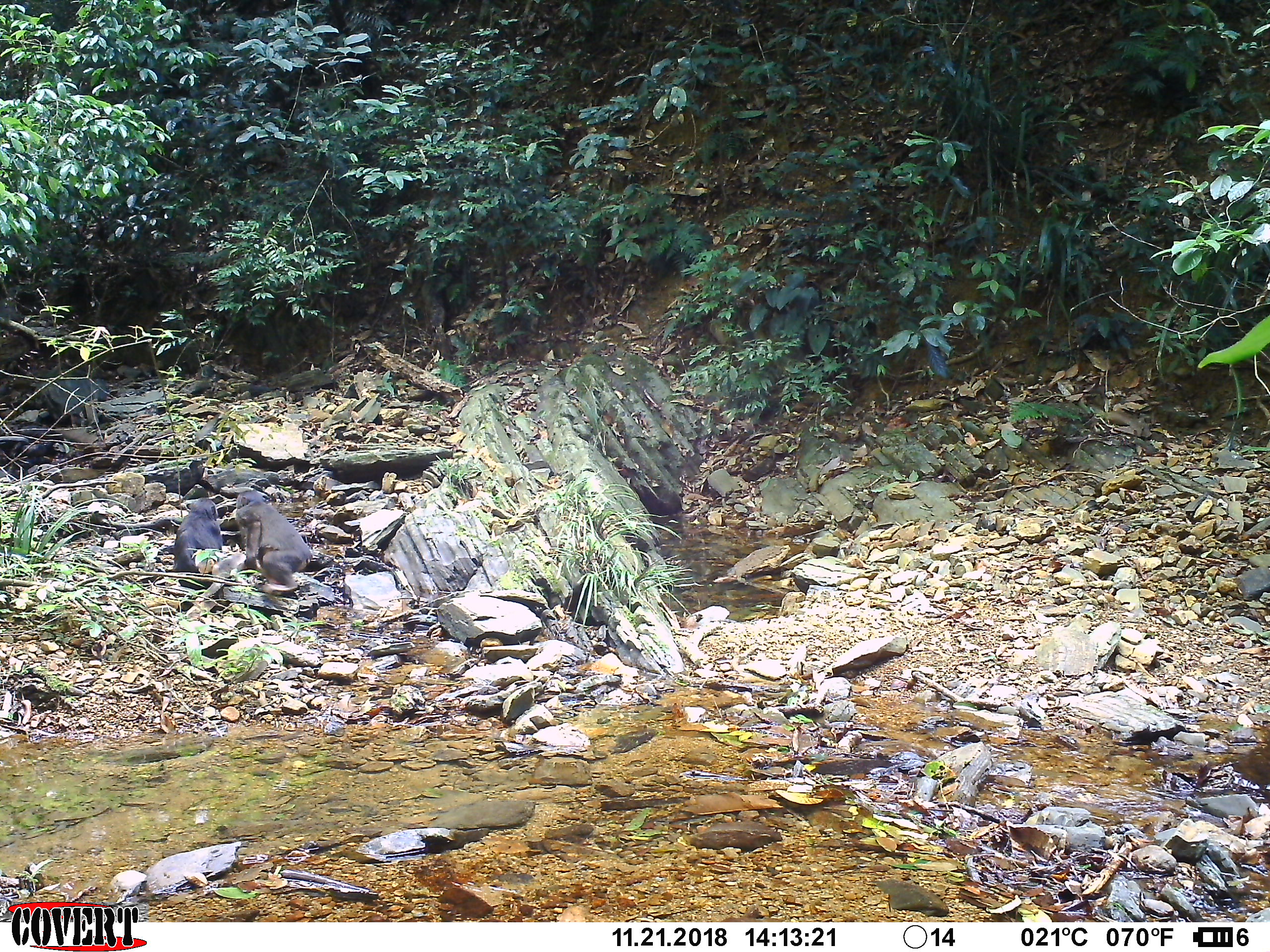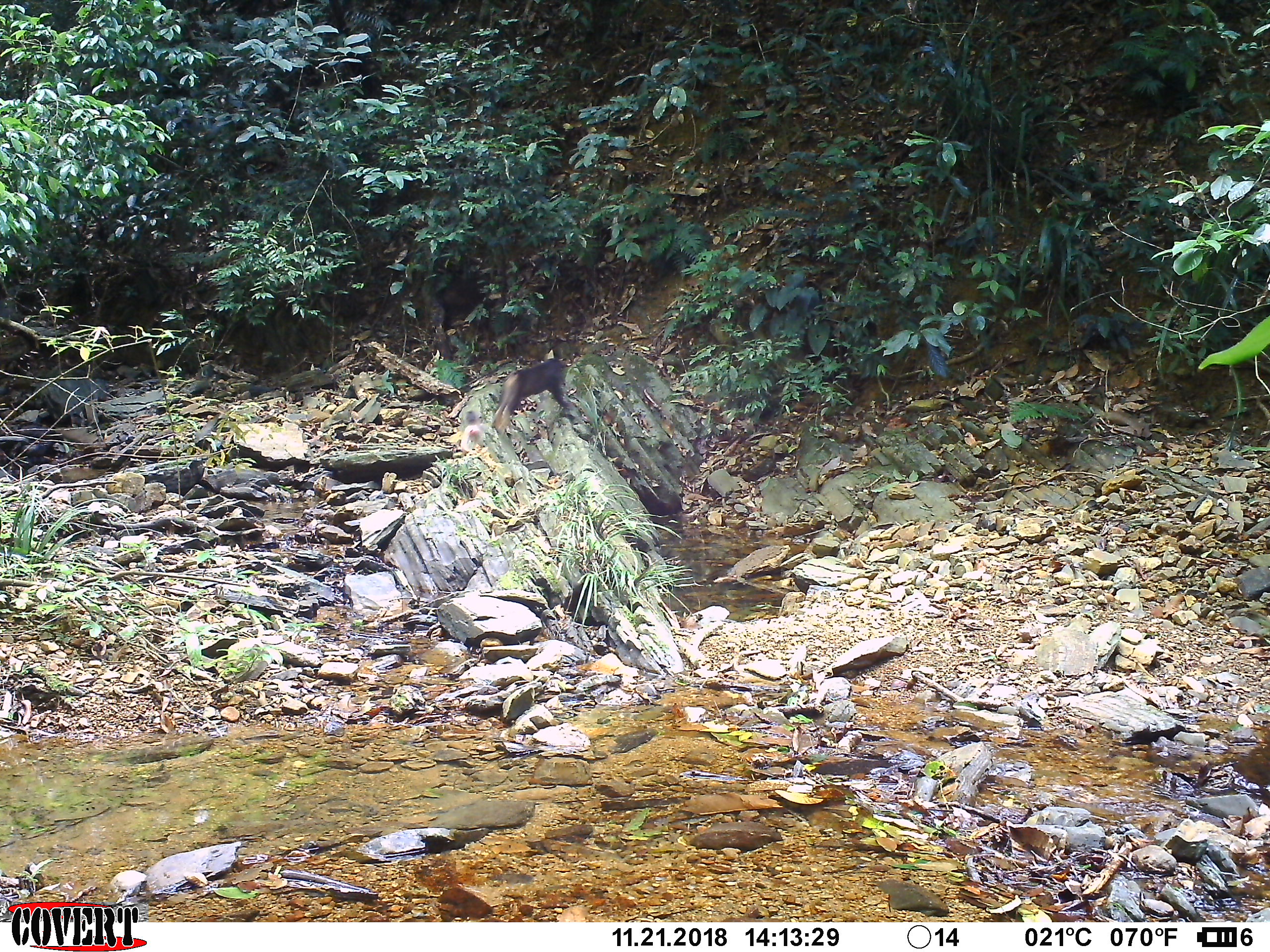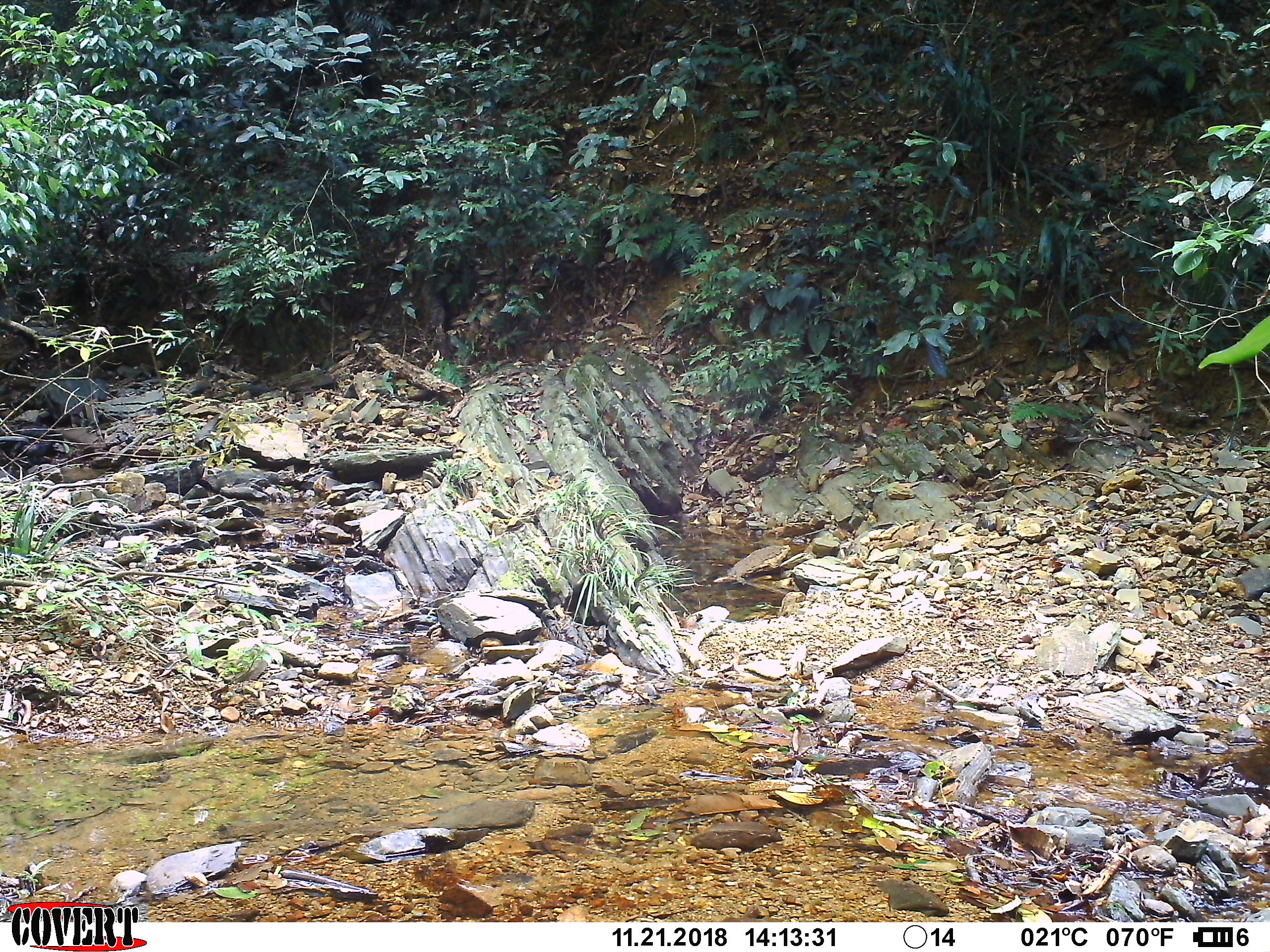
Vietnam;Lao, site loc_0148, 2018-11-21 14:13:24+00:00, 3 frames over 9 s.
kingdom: Animalia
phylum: Chordata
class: Mammalia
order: Primates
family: Cercopithecidae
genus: Macaca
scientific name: Macaca arctoides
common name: stump-tailed macaque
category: stump tailed macaque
Stump tailed macaque (stump-tailed macaque) (Macaca arctoides). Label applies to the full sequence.